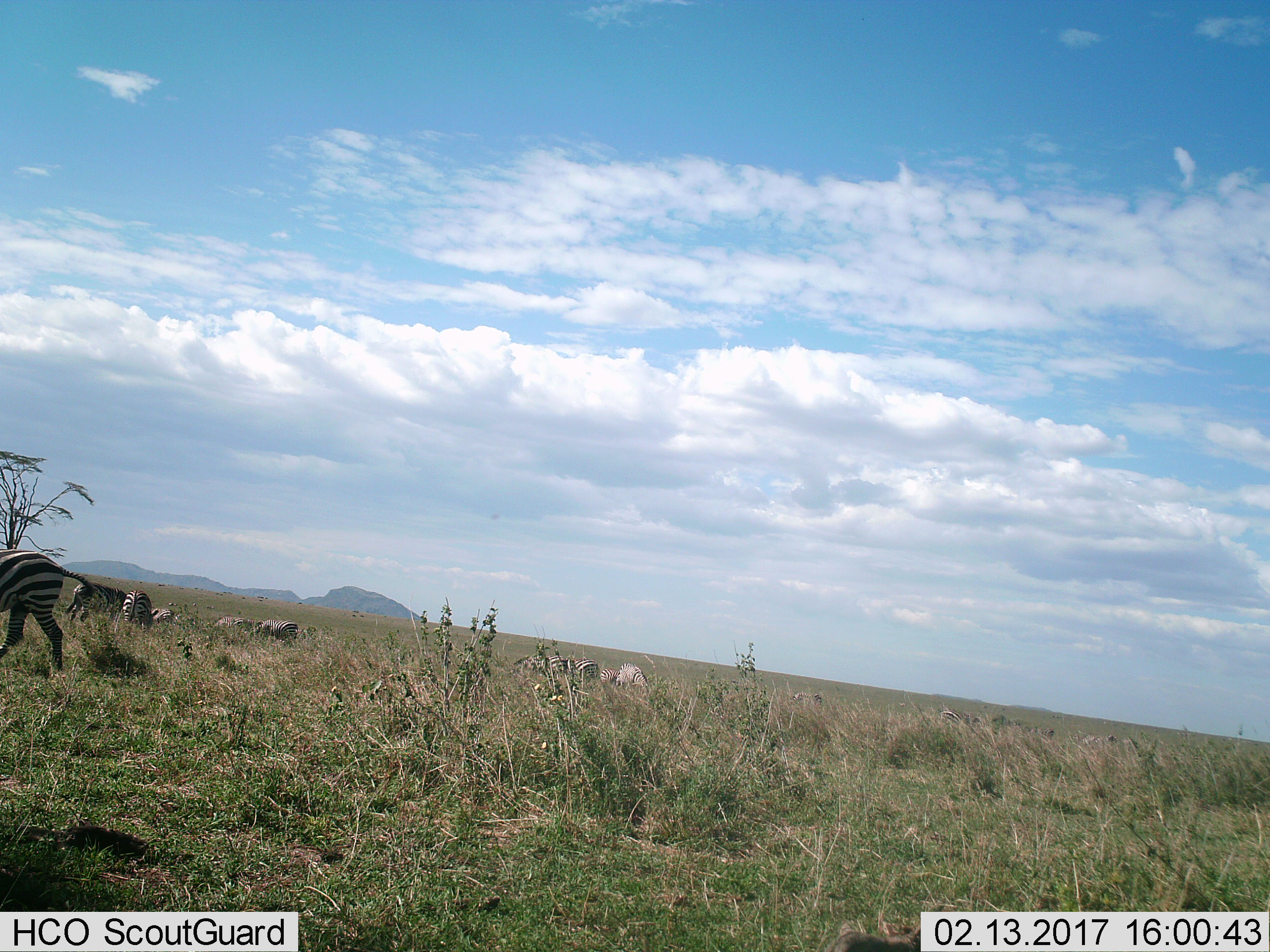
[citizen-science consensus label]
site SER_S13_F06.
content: unidentified animal